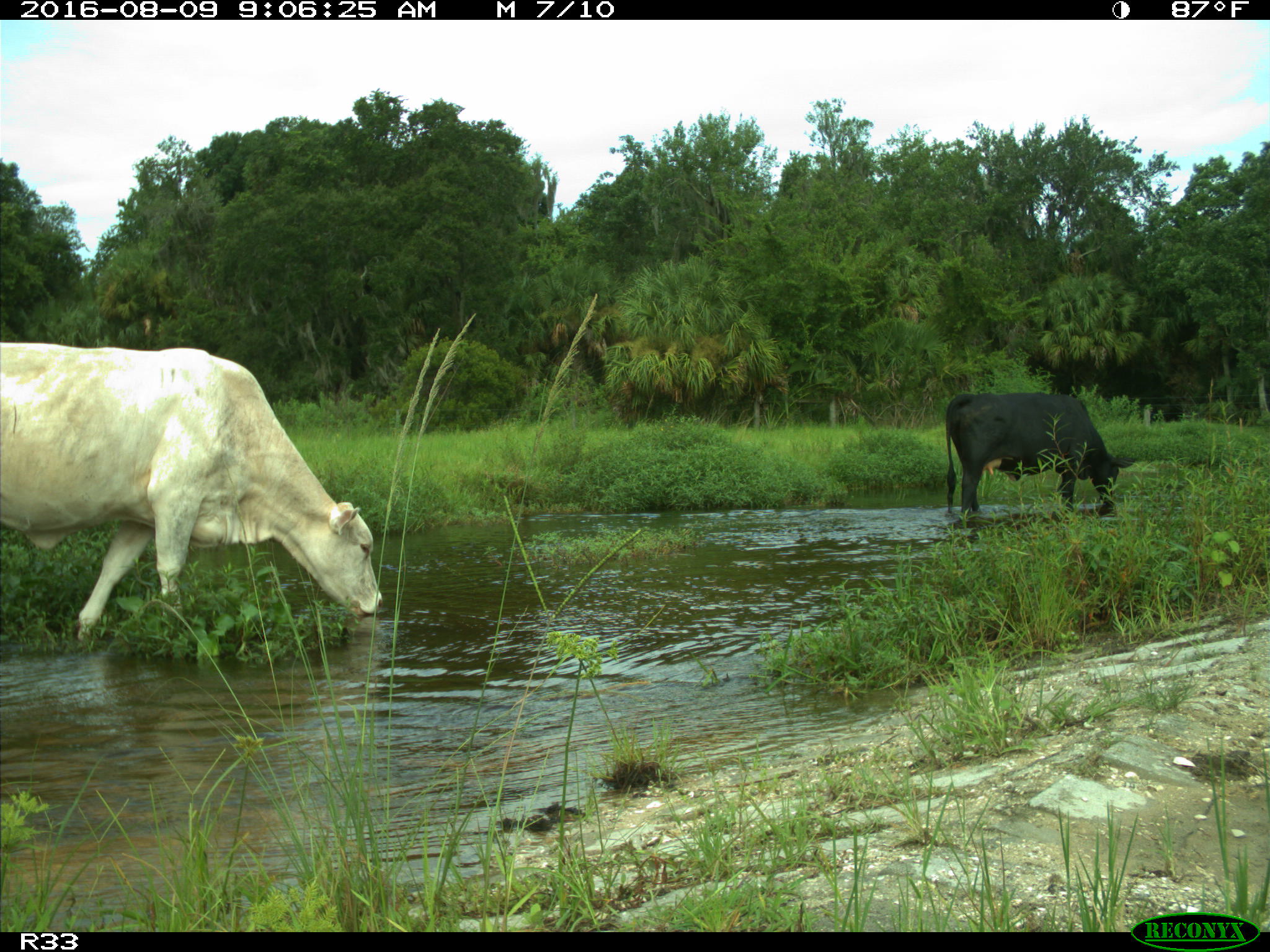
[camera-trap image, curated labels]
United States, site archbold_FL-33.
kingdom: Animalia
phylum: Chordata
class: Mammalia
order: Artiodactyla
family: Bovidae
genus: Bos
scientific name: Bos taurus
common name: domestic cow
Bos taurus (domestic cow).